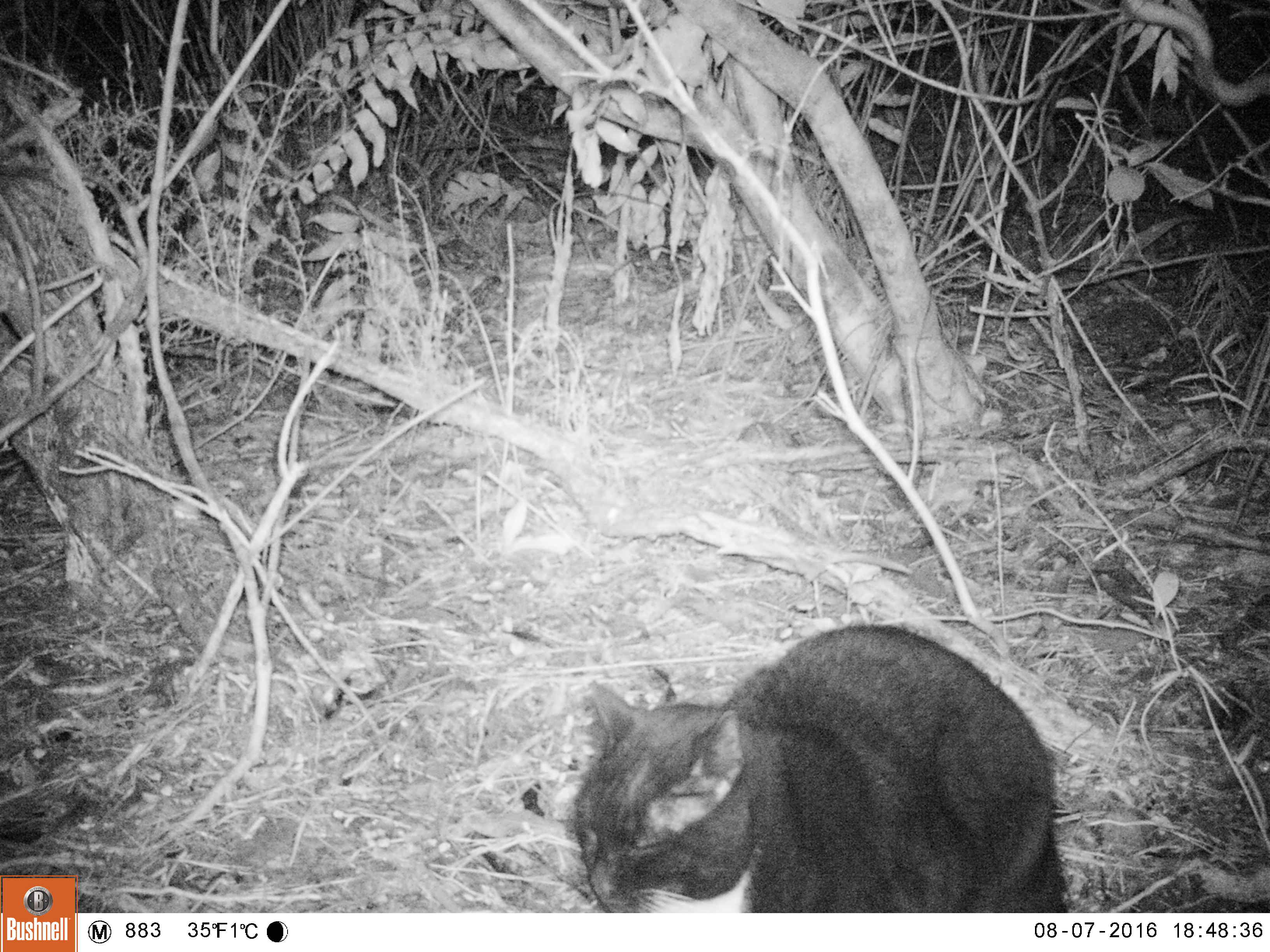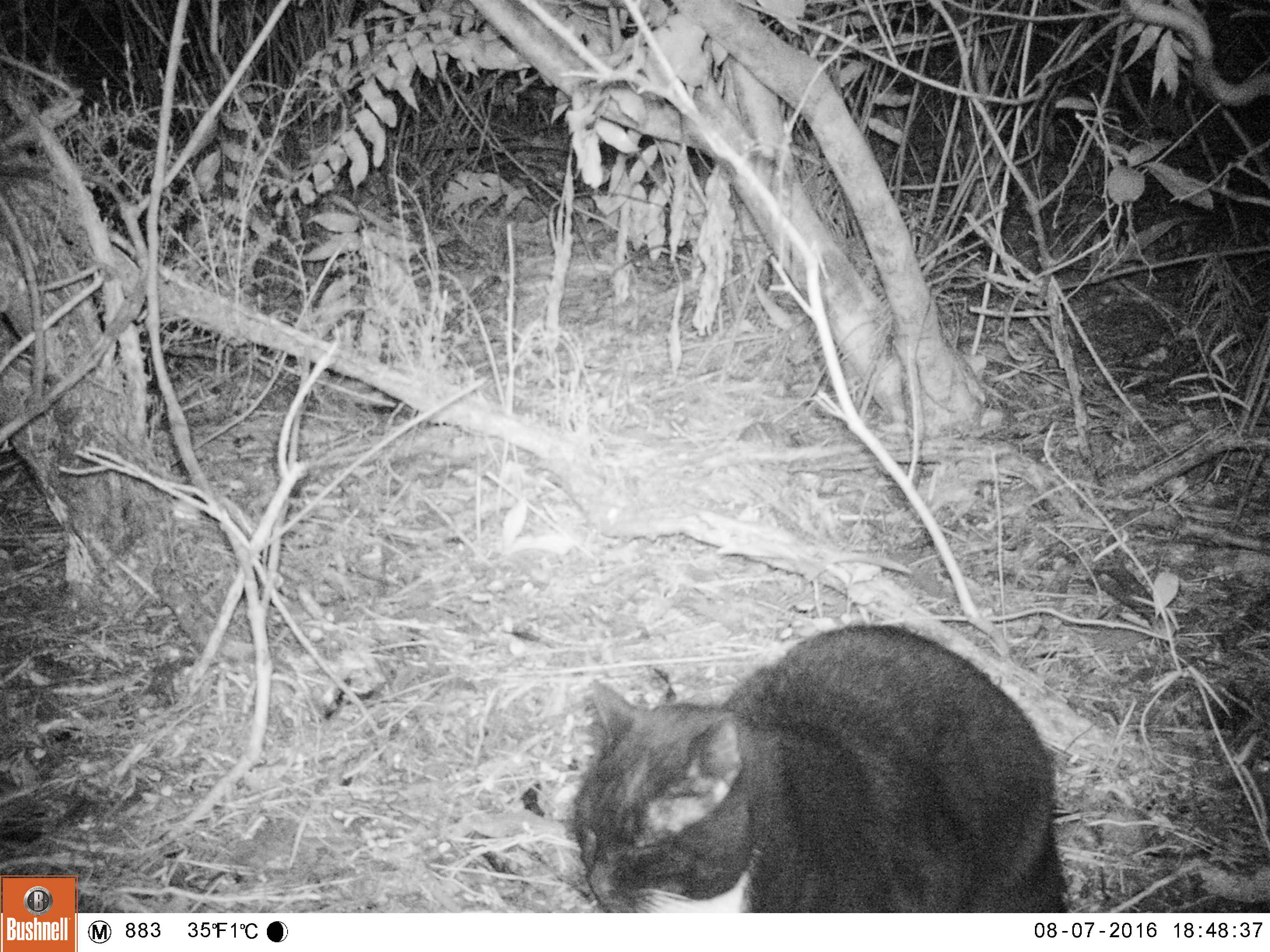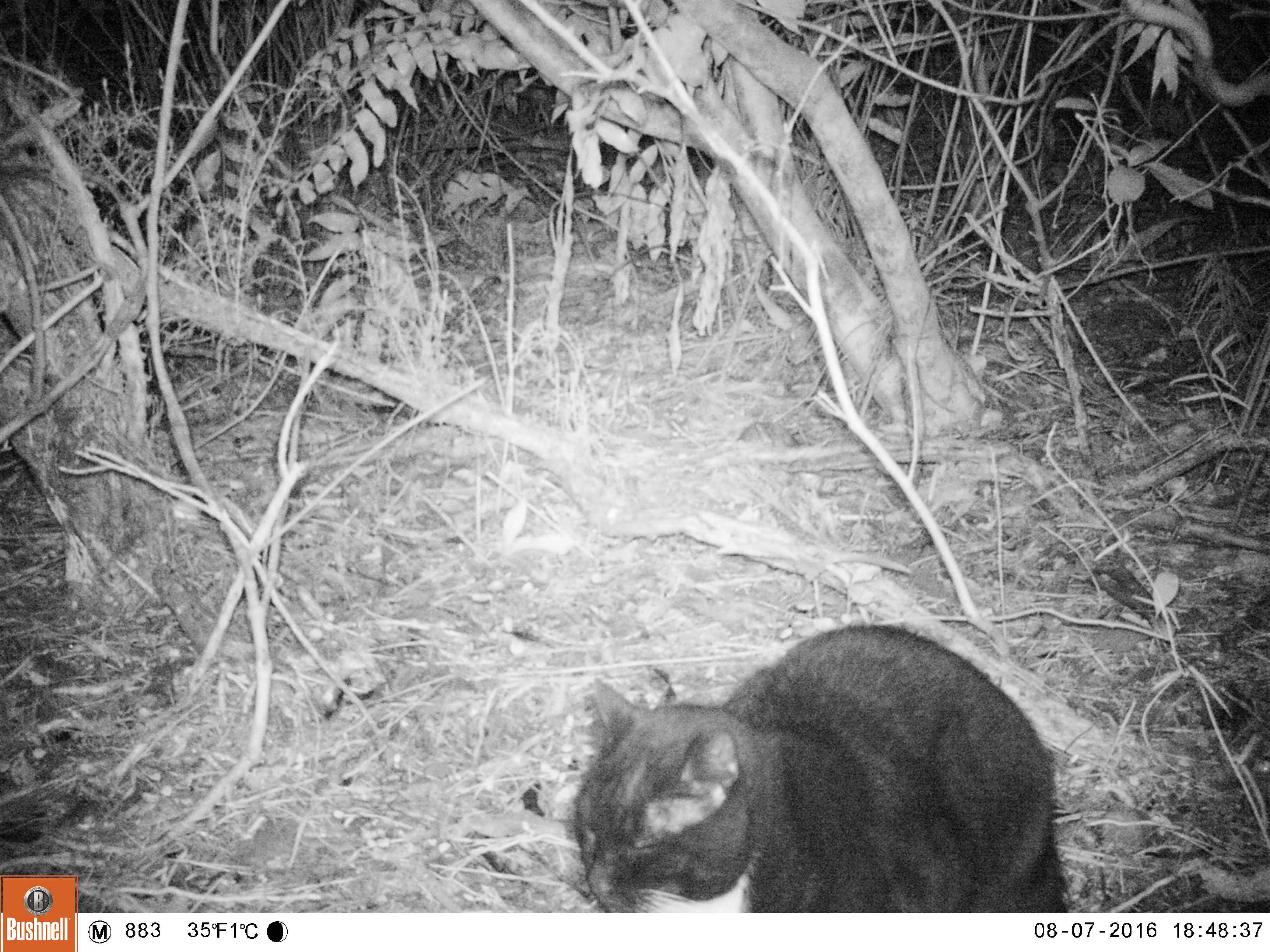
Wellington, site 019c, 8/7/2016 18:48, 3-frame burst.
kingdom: Animalia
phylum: Chordata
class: Mammalia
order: Carnivora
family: Felidae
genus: Felis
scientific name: Felis catus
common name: cat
Cat (Felis catus).